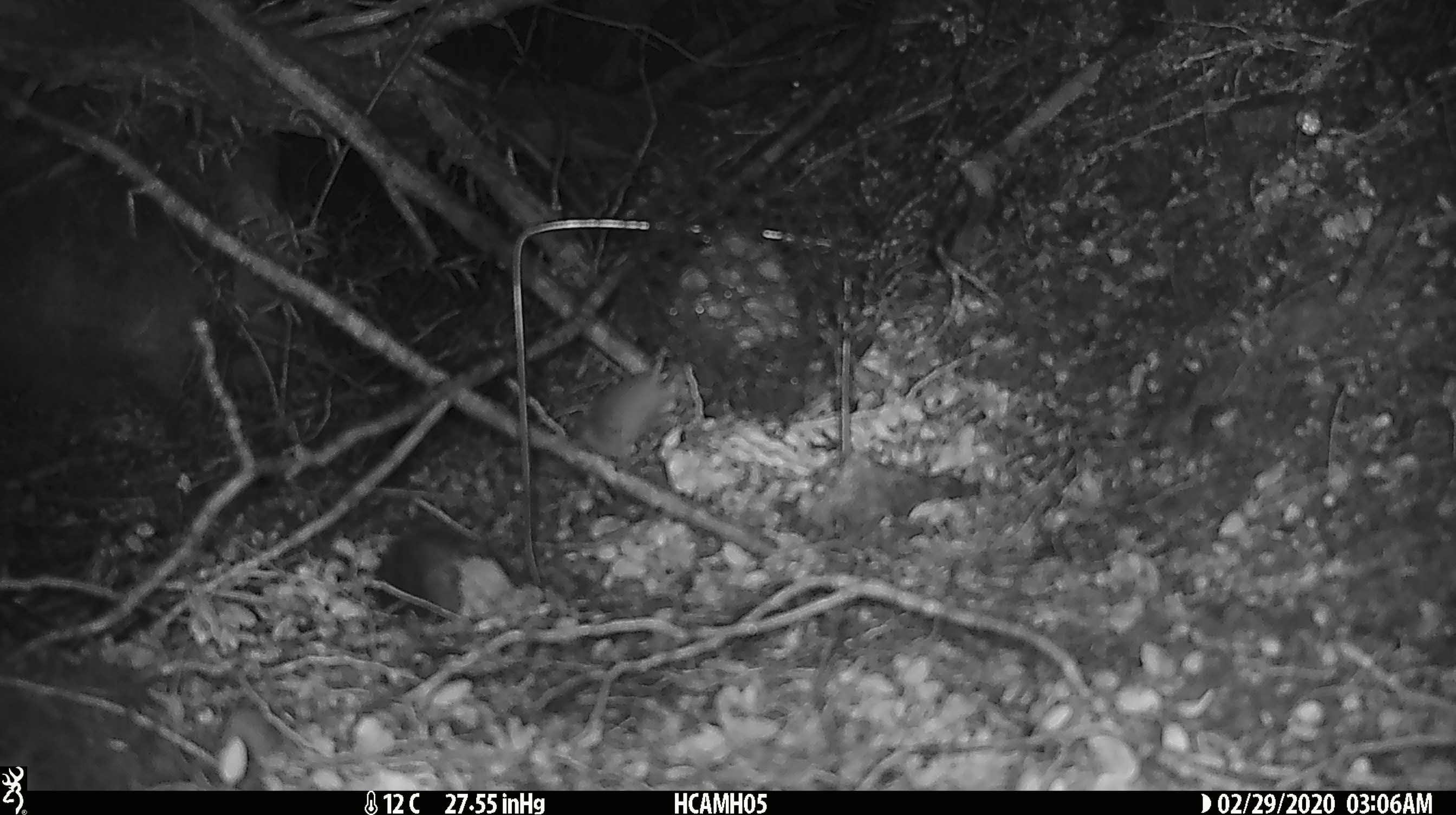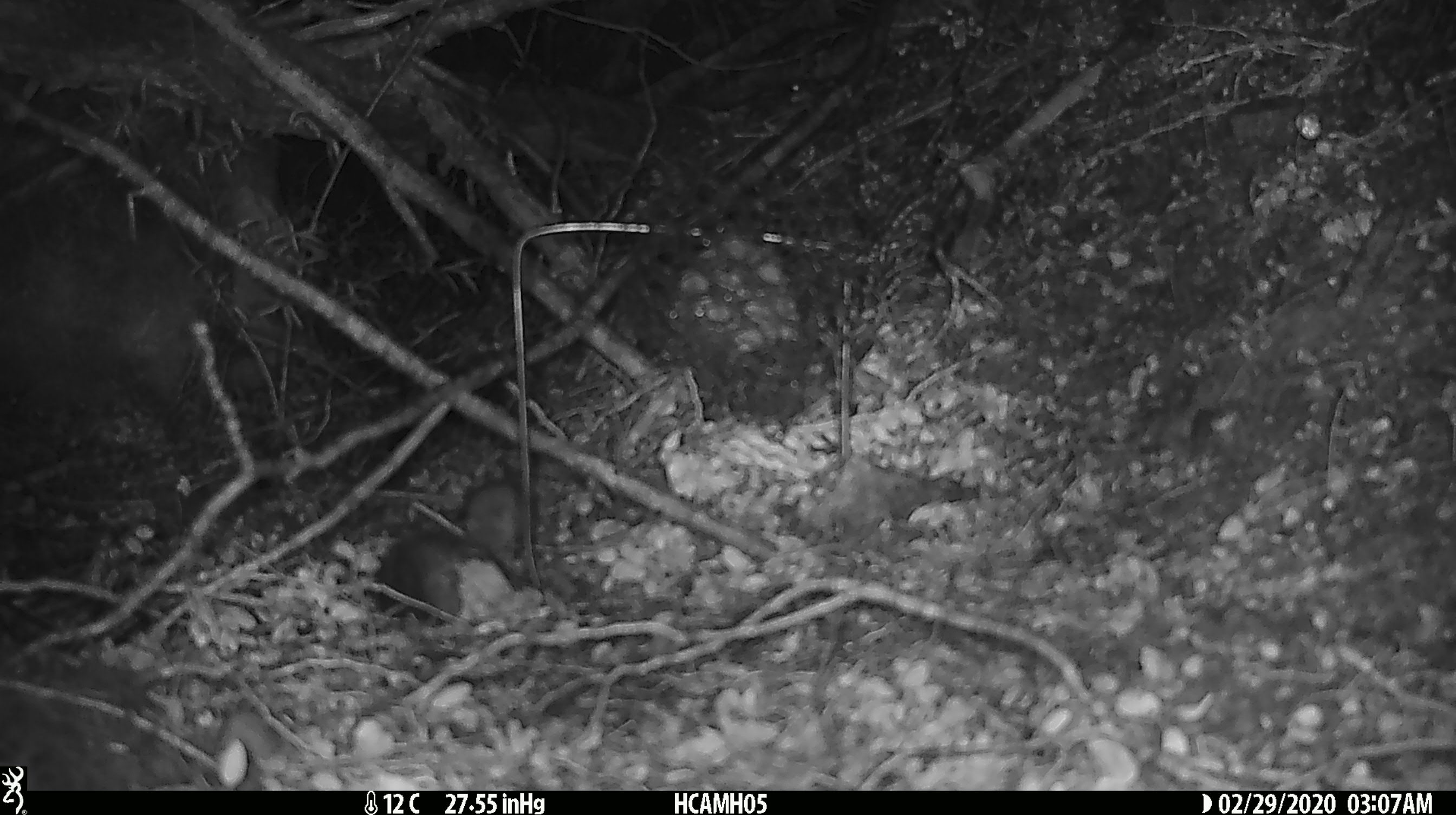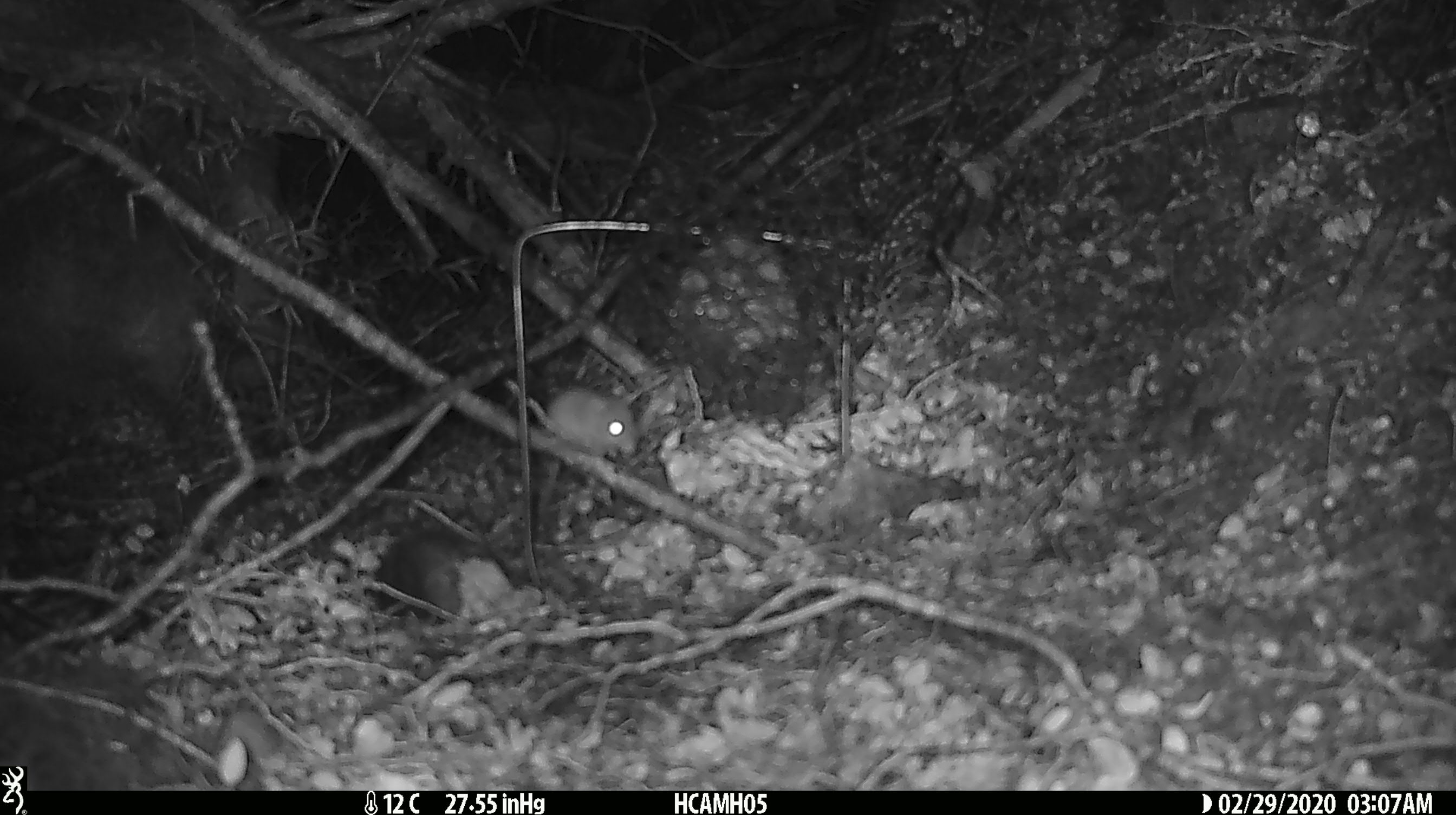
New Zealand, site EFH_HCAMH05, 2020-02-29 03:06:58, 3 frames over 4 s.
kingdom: Animalia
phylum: Chordata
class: Mammalia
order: Rodentia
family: Muridae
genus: Mus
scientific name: Mus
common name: mouse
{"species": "mouse (Mus)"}